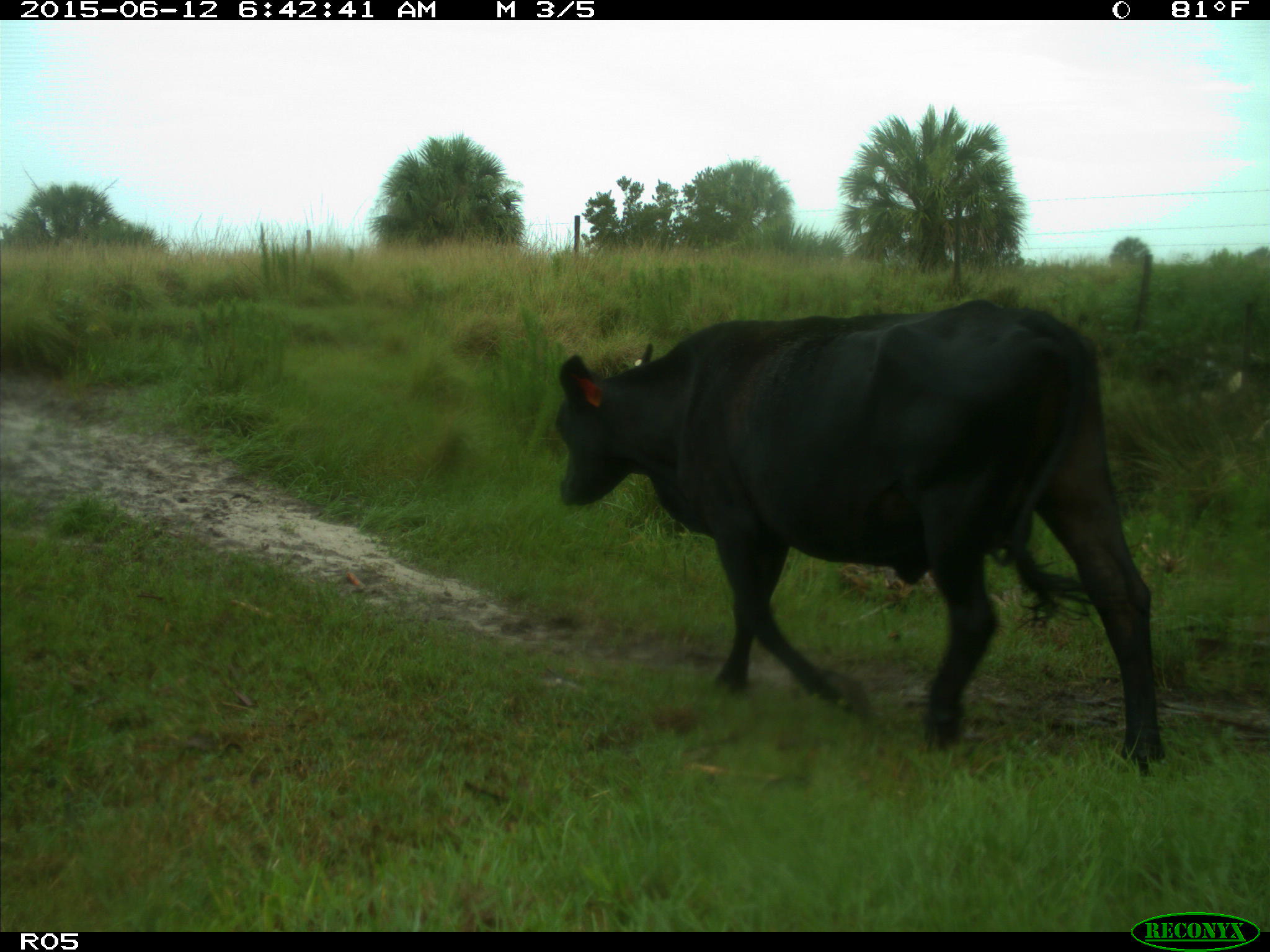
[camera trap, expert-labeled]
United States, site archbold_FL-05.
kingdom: Animalia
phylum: Chordata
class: Mammalia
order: Artiodactyla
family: Bovidae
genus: Bos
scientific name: Bos taurus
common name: domestic cow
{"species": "Bos taurus (domestic cow)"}